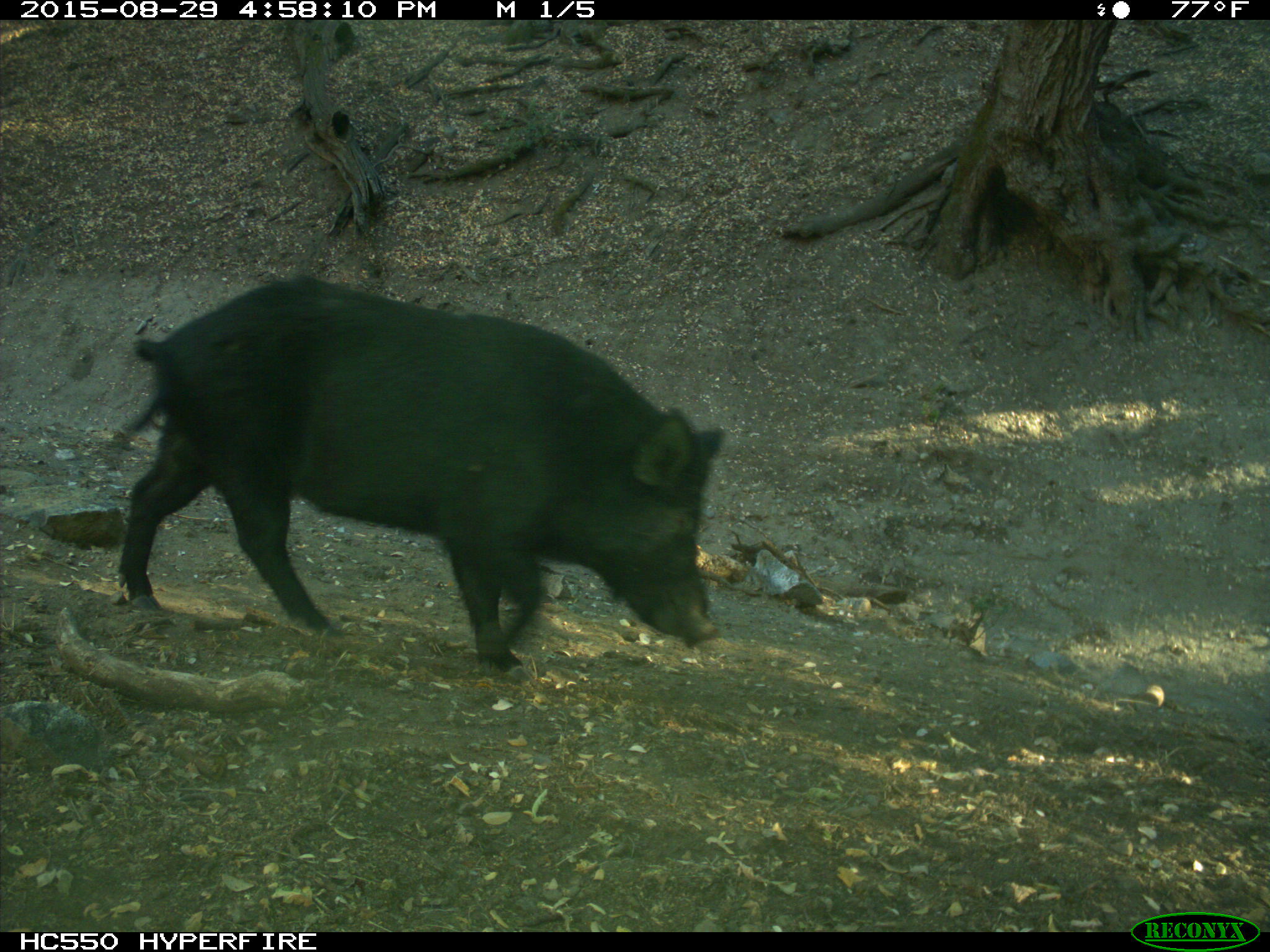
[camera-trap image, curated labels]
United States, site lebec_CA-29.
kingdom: Animalia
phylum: Chordata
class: Mammalia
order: Artiodactyla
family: Suidae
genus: Sus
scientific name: Sus scrofa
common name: wild boar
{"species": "Sus scrofa (wild boar)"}